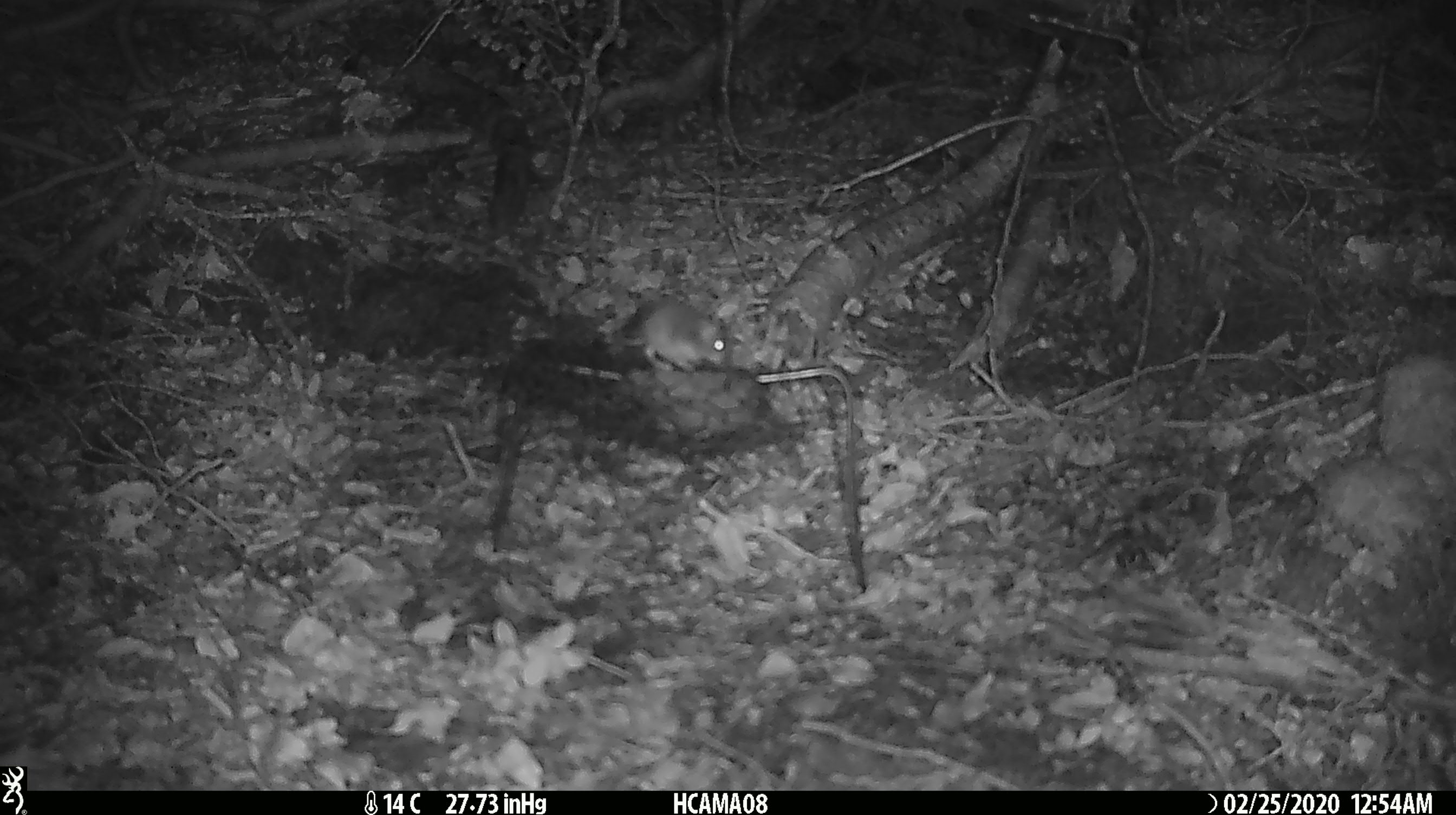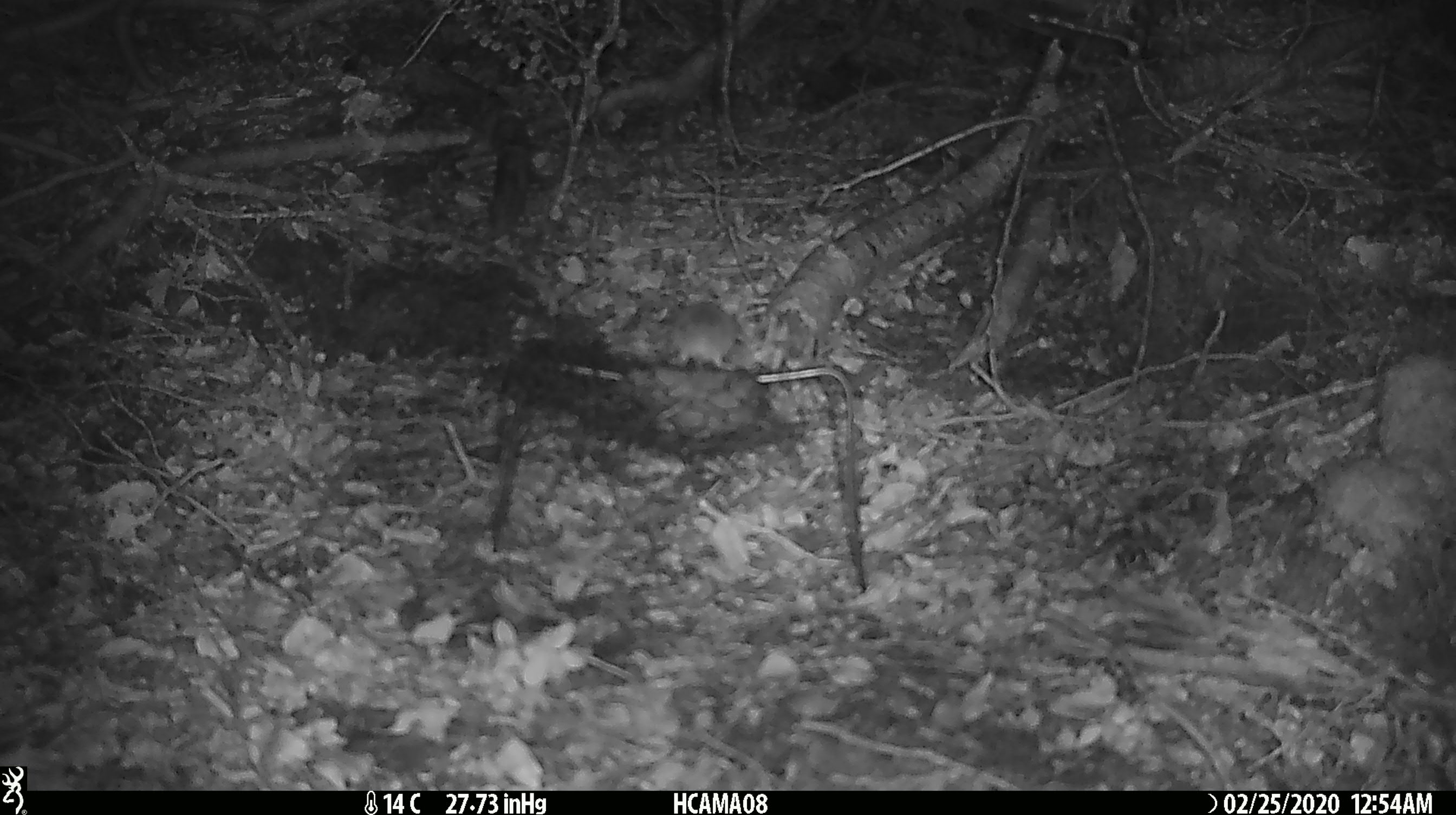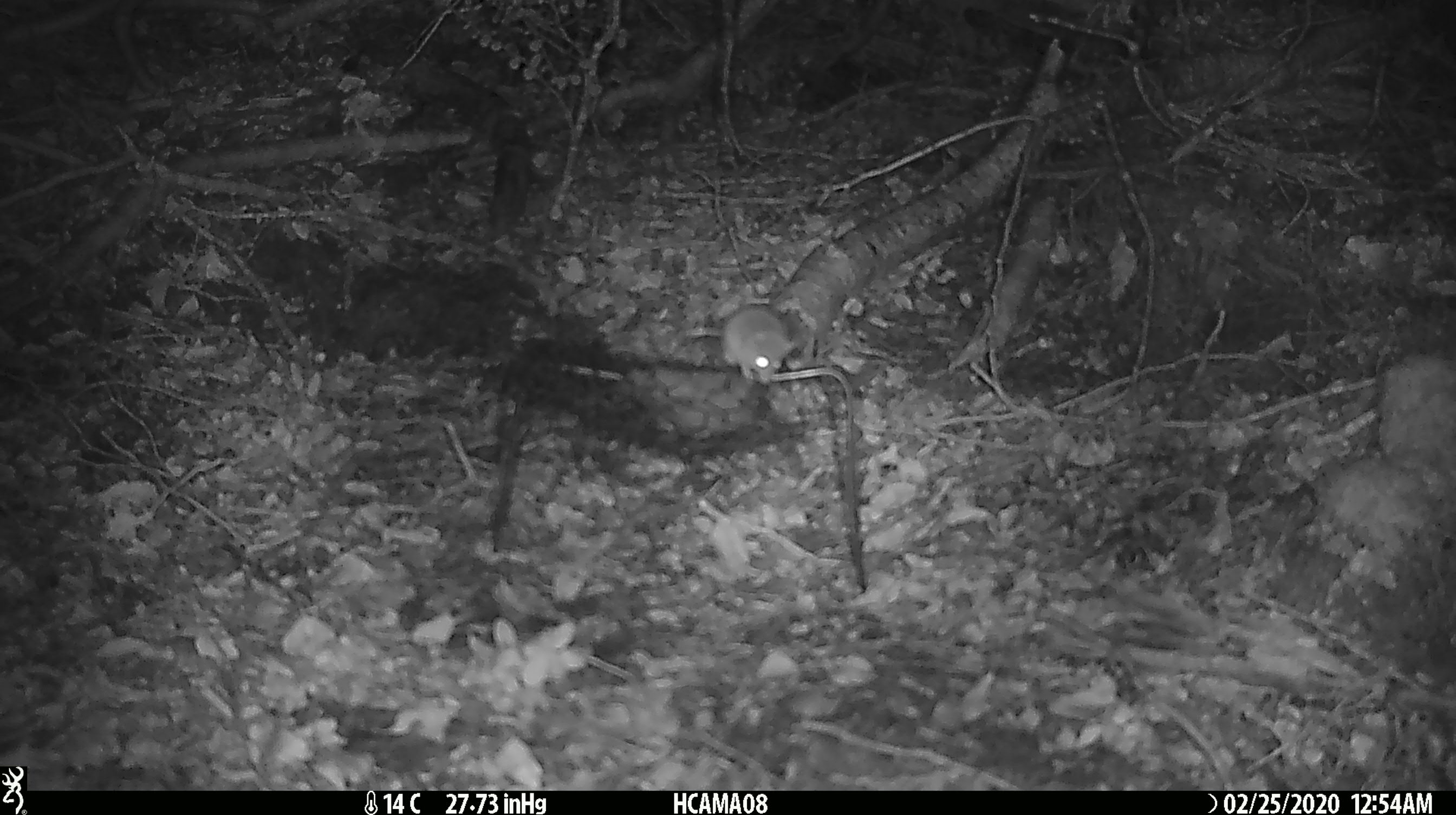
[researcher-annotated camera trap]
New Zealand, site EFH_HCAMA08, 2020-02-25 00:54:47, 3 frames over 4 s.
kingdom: Animalia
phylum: Chordata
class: Mammalia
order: Rodentia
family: Muridae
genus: Mus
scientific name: Mus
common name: mouse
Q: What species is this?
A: Mouse (Mus).